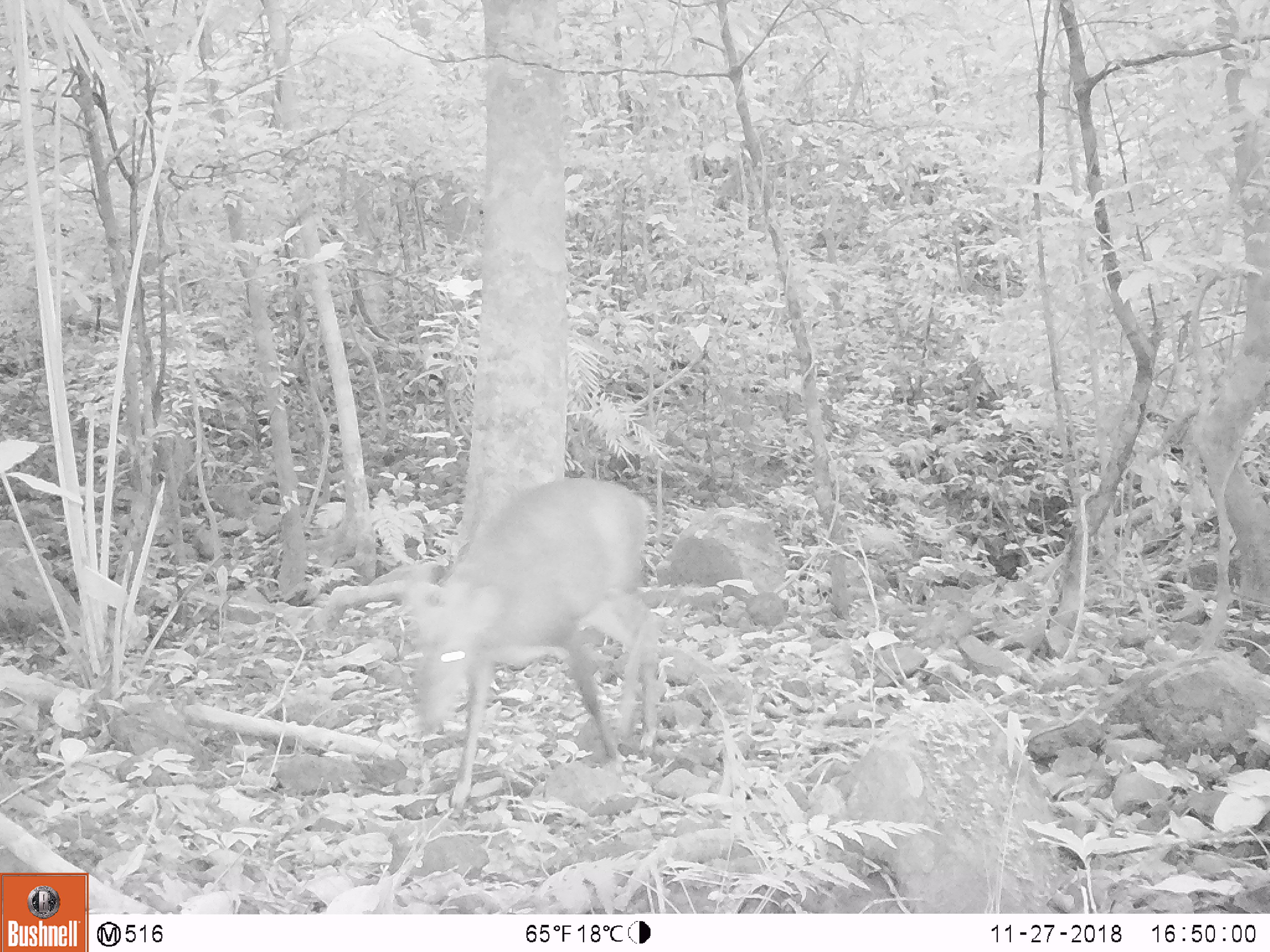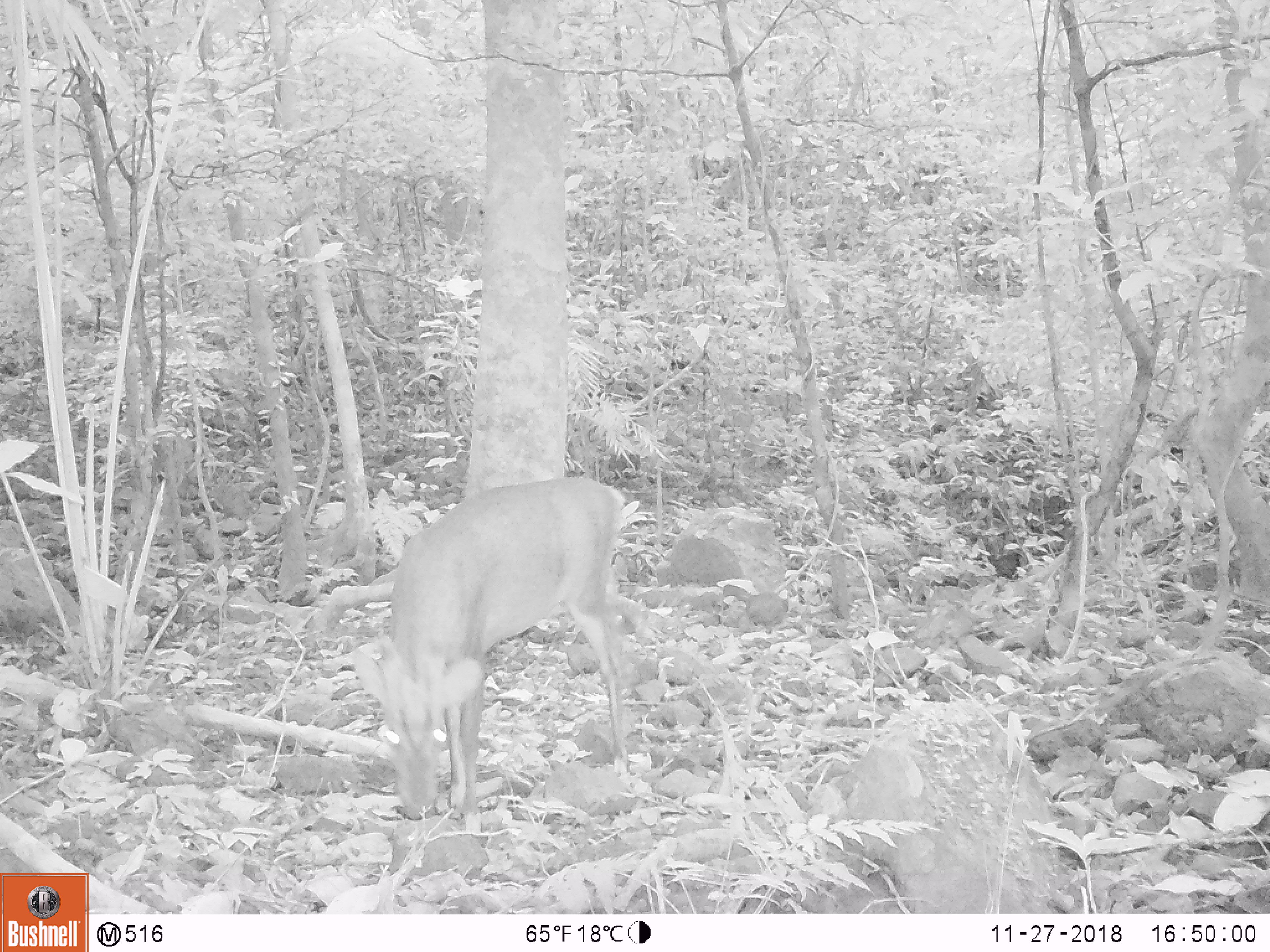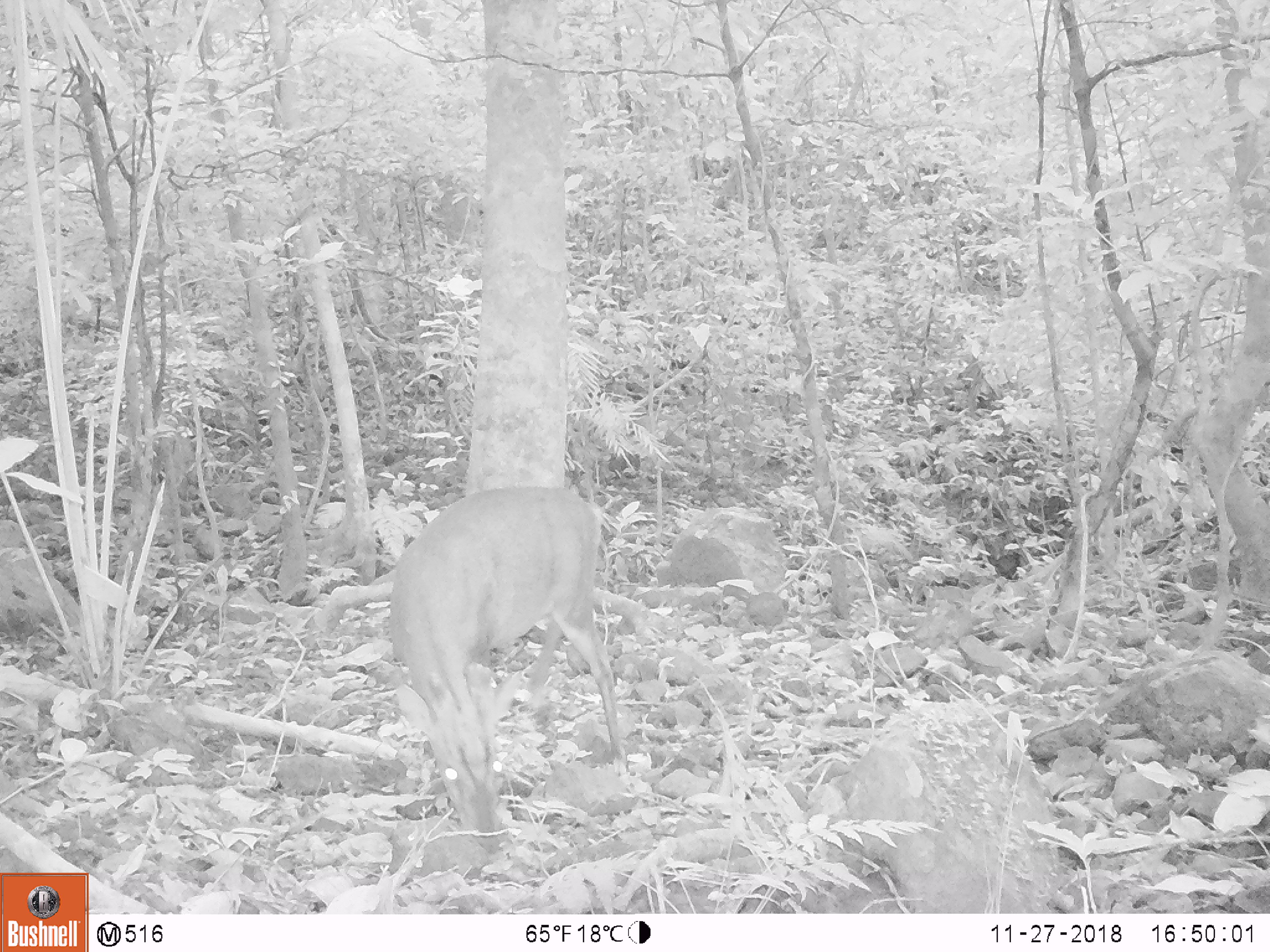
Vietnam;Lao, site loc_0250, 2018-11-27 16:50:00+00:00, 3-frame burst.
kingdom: Animalia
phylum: Chordata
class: Mammalia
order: Artiodactyla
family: Cervidae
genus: Muntiacus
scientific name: Muntiacus vuquangensis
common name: large-antlered muntjac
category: large antlered muntjac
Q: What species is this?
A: Large antlered muntjac (large-antlered muntjac) (Muntiacus vuquangensis).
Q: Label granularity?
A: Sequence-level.